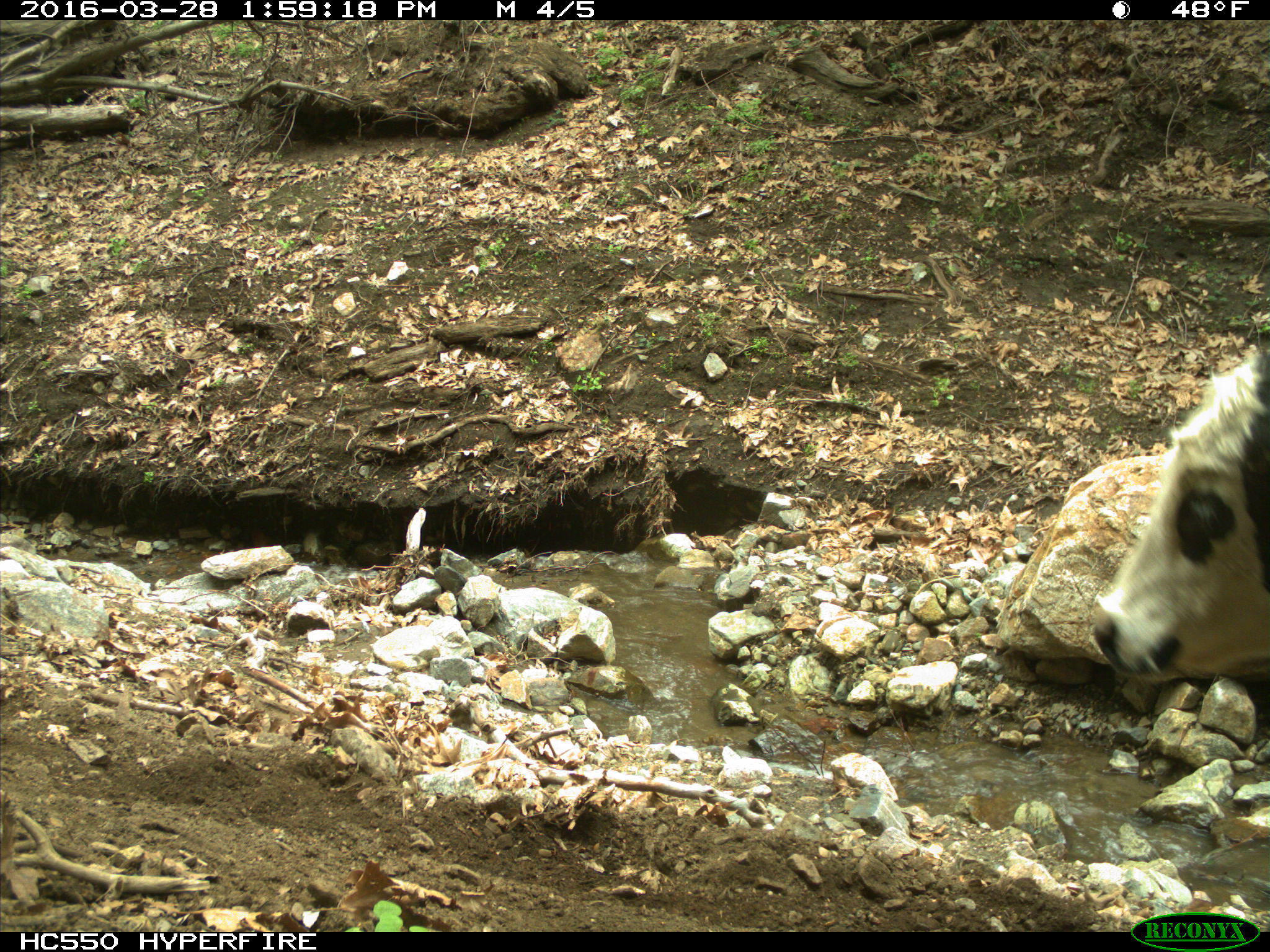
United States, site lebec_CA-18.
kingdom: Animalia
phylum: Chordata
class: Mammalia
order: Artiodactyla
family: Bovidae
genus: Bos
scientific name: Bos taurus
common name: domestic cow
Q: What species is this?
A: Bos taurus (domestic cow).